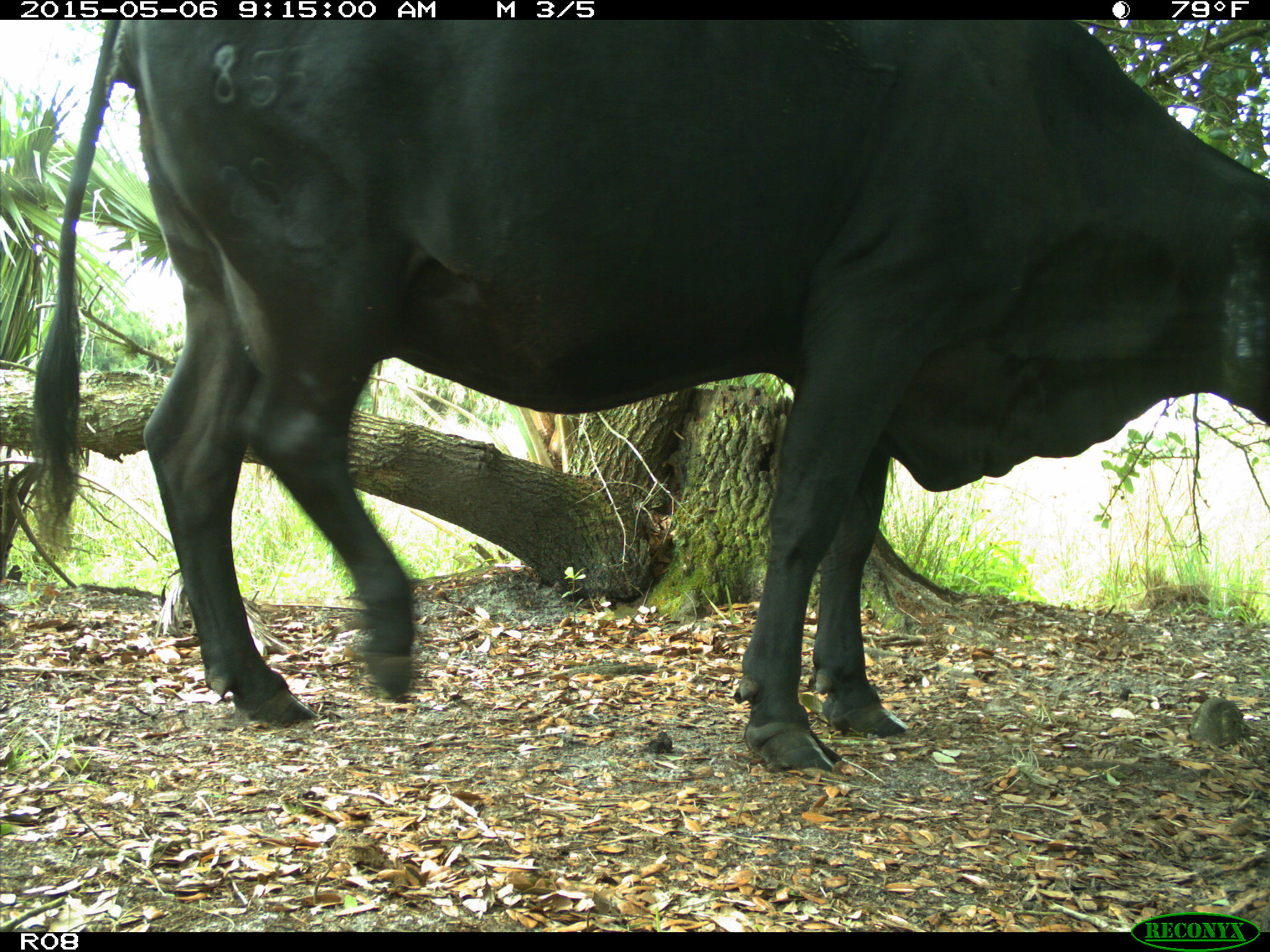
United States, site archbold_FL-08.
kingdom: Animalia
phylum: Chordata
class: Mammalia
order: Artiodactyla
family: Bovidae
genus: Bos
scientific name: Bos taurus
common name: domestic cow